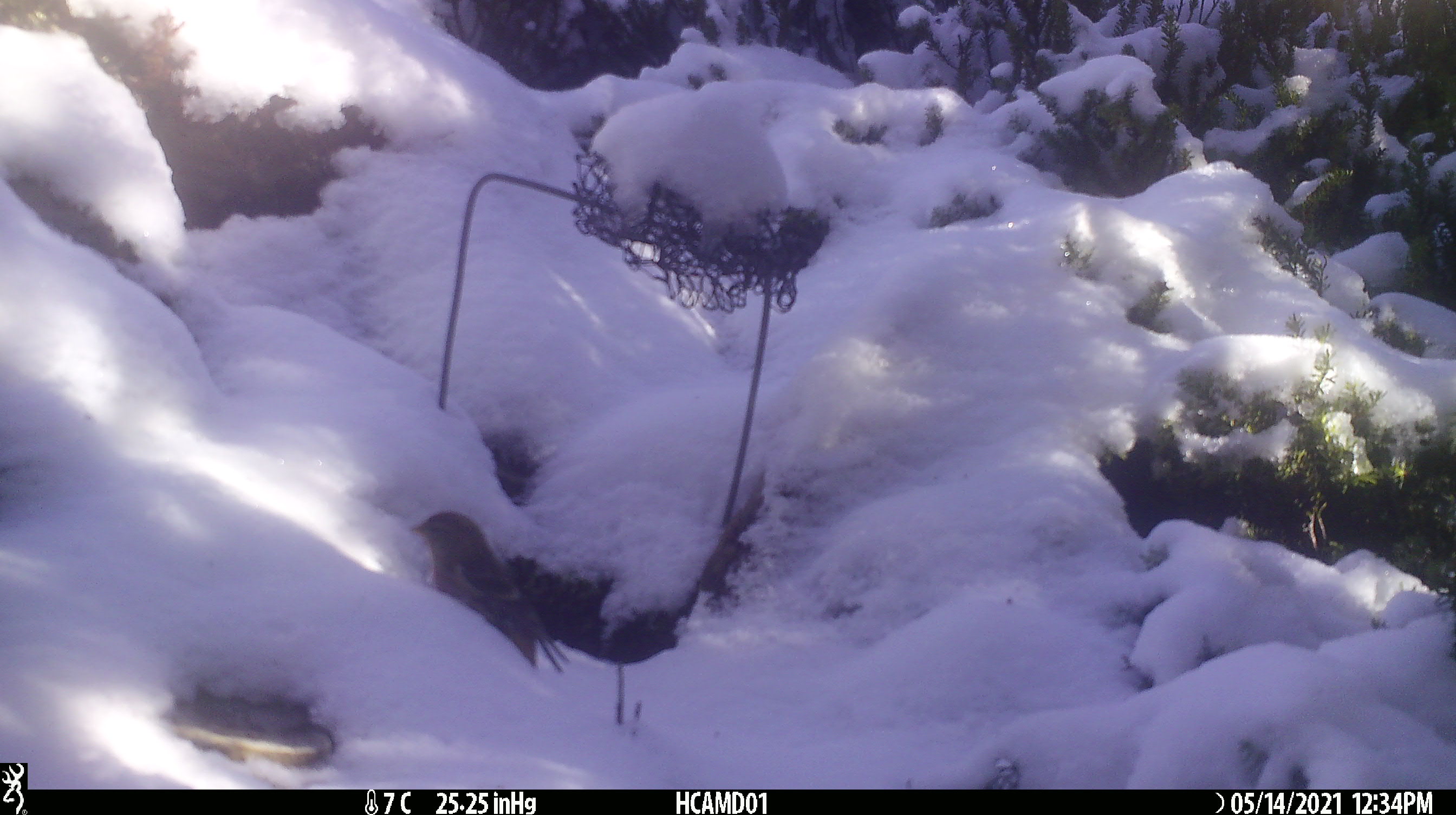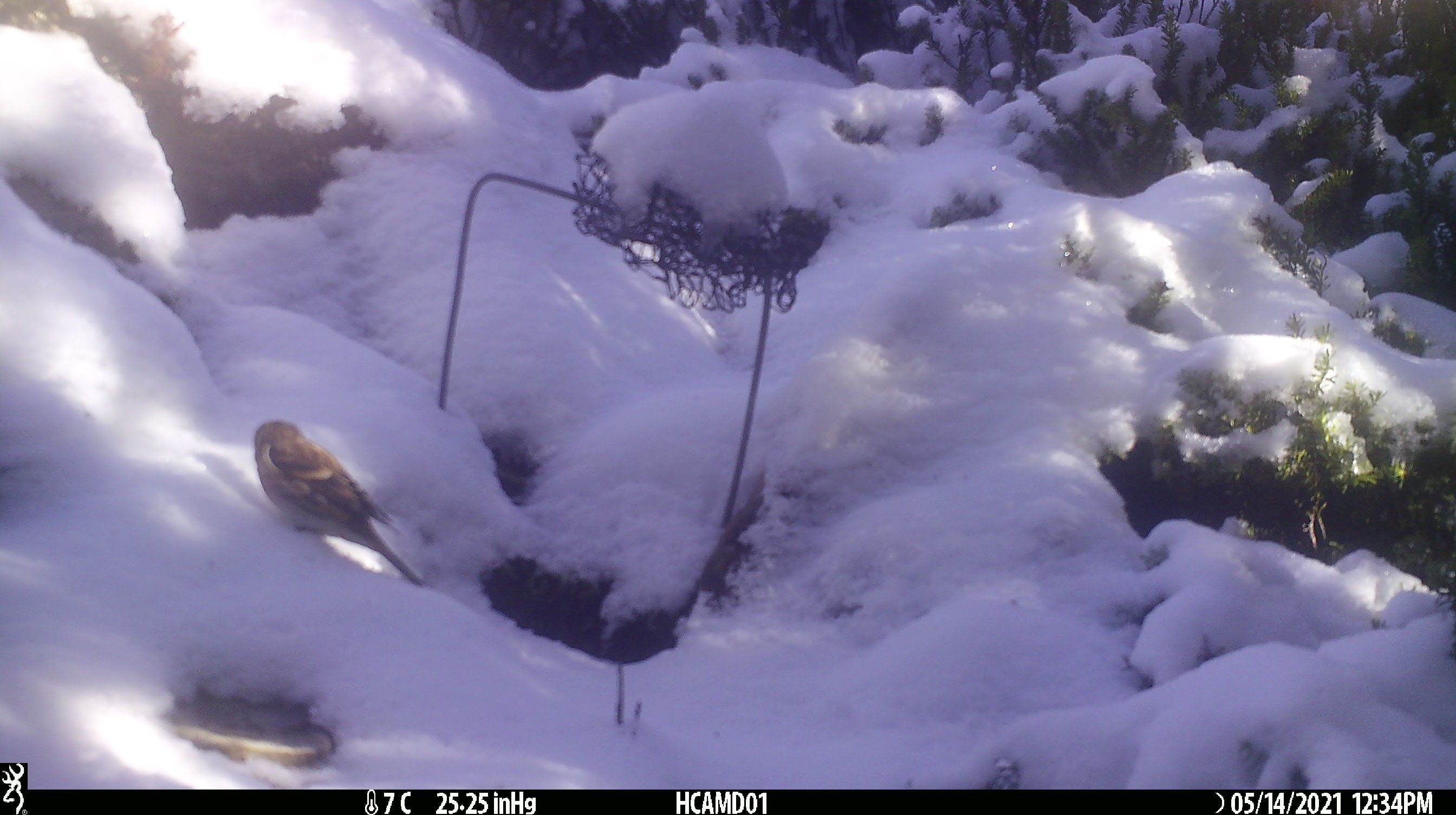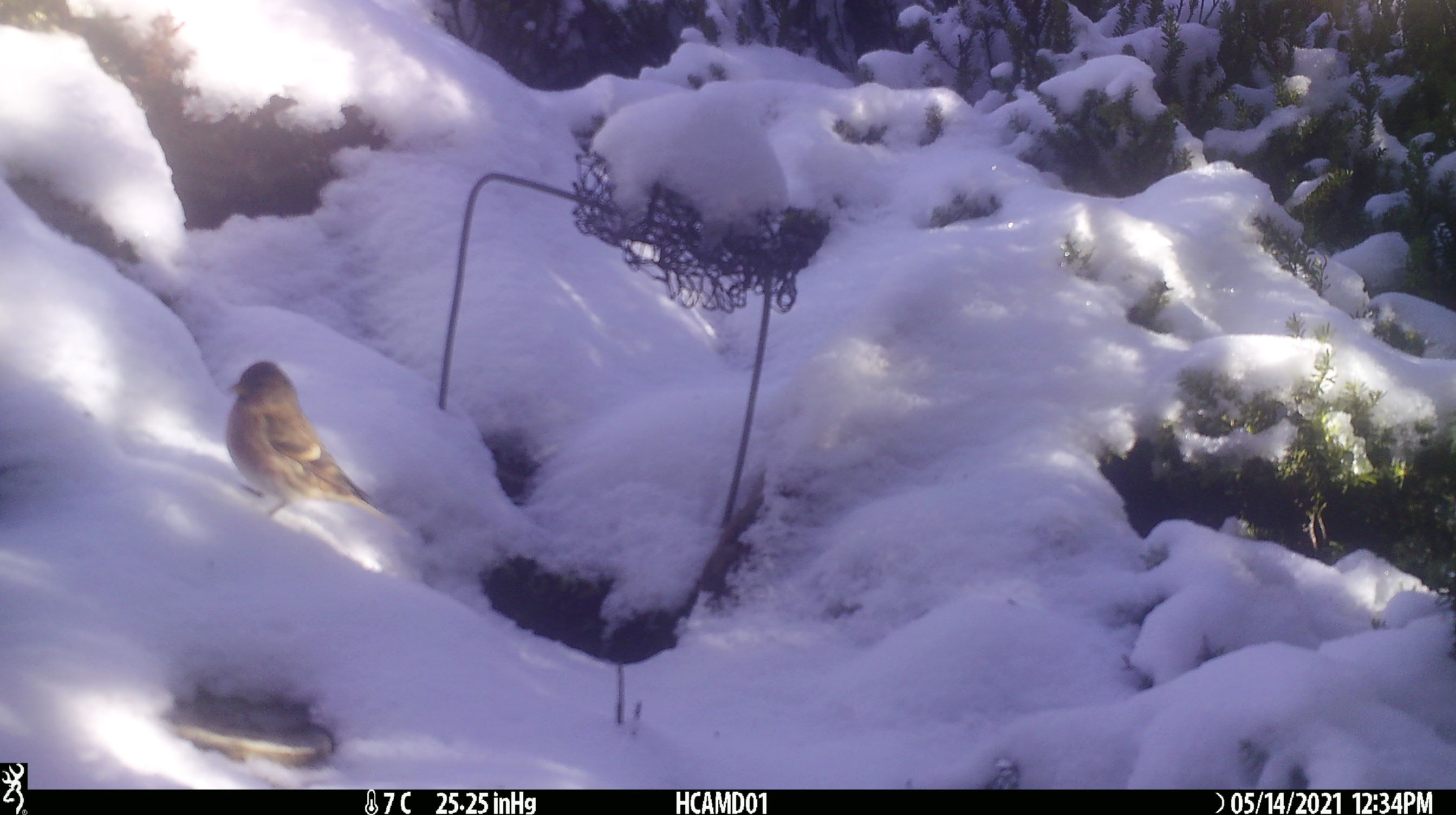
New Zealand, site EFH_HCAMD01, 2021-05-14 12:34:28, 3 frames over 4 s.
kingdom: Animalia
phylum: Chordata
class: Aves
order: Passeriformes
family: Fringillidae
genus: Fringilla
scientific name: Fringilla coelebs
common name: common chaffinch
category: chaffinch